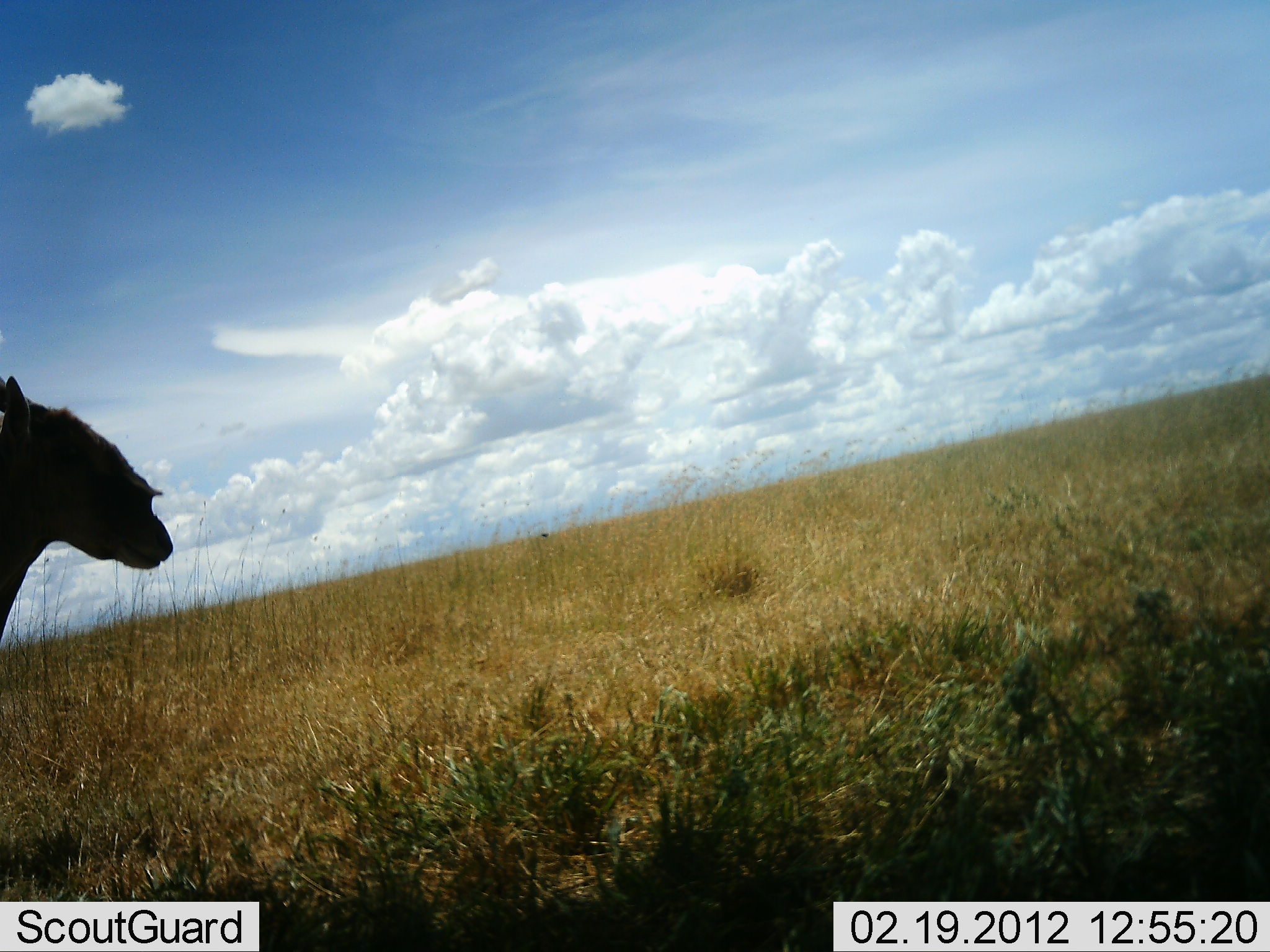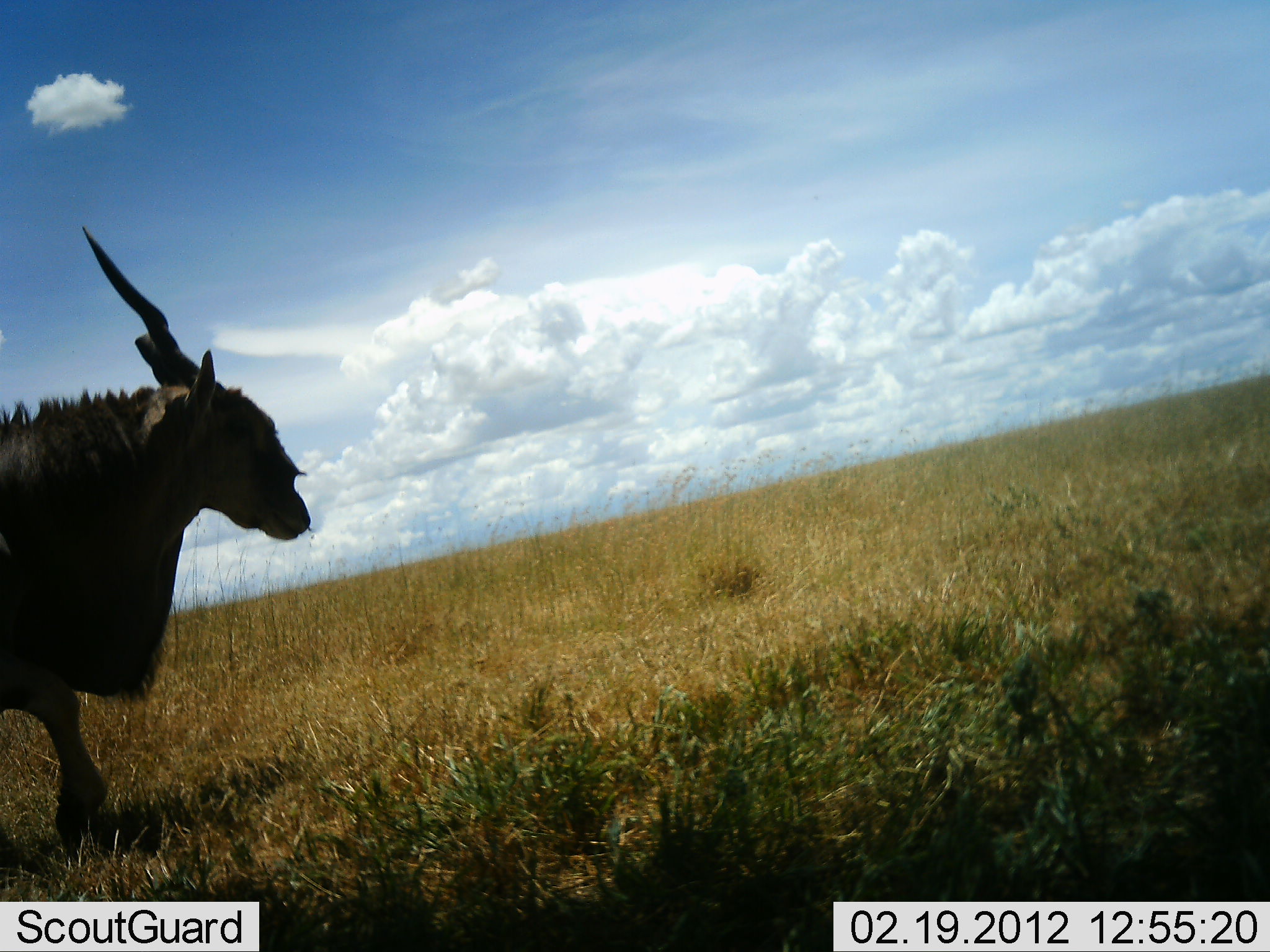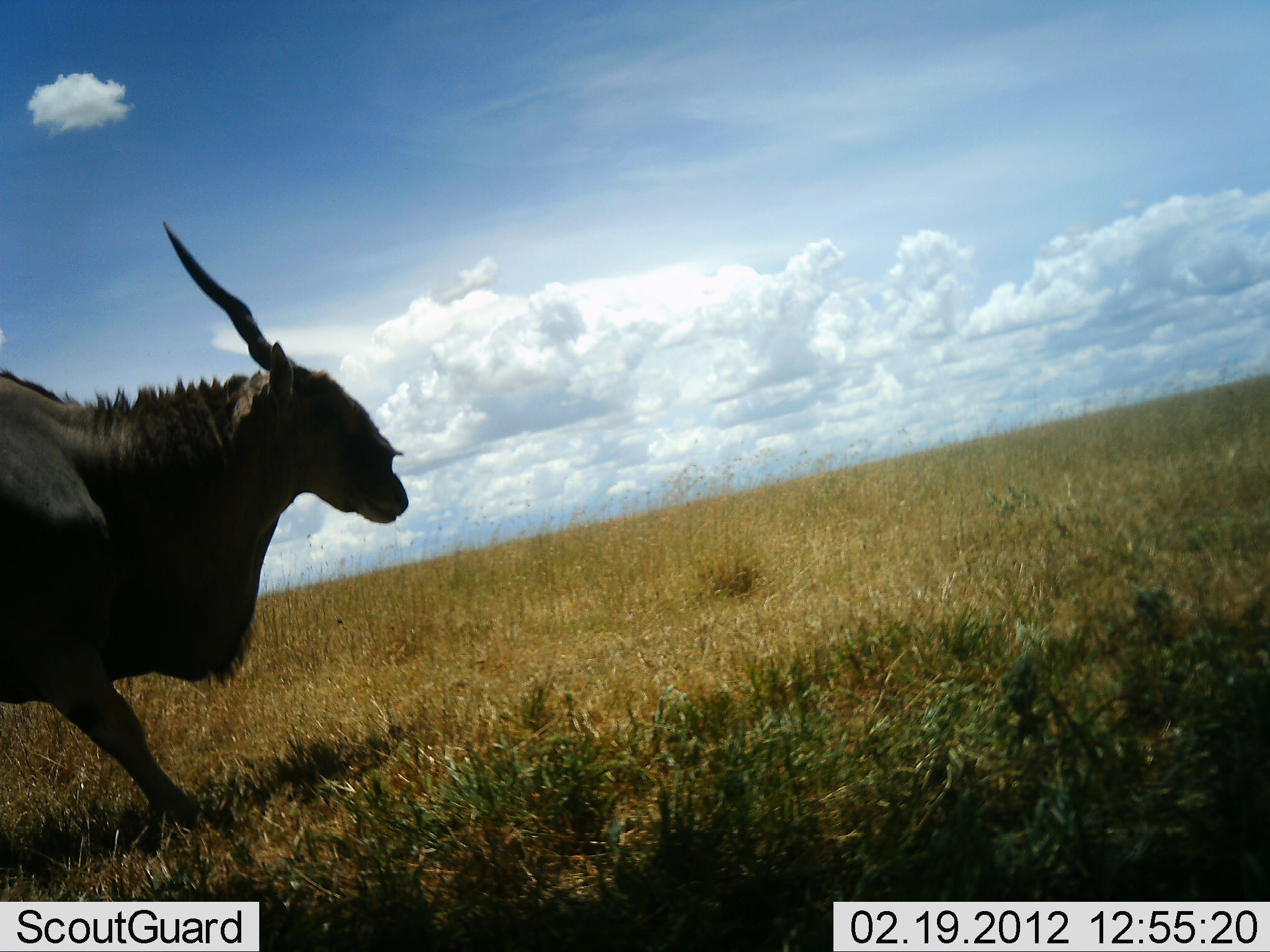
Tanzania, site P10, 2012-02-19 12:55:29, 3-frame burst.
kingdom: Animalia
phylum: Chordata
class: Mammalia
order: Artiodactyla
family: Bovidae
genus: Tragelaphus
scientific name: Tragelaphus oryx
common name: eland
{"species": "eland (Tragelaphus oryx)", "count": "1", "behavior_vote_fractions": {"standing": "0%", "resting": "0%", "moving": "100%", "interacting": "0%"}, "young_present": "0%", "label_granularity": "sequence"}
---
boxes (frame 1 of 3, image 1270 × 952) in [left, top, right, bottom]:
animal: [0, 375, 175, 646]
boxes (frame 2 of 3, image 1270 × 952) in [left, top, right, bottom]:
animal: [0, 228, 313, 853]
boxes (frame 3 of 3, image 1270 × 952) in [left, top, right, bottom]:
animal: [0, 221, 409, 830]